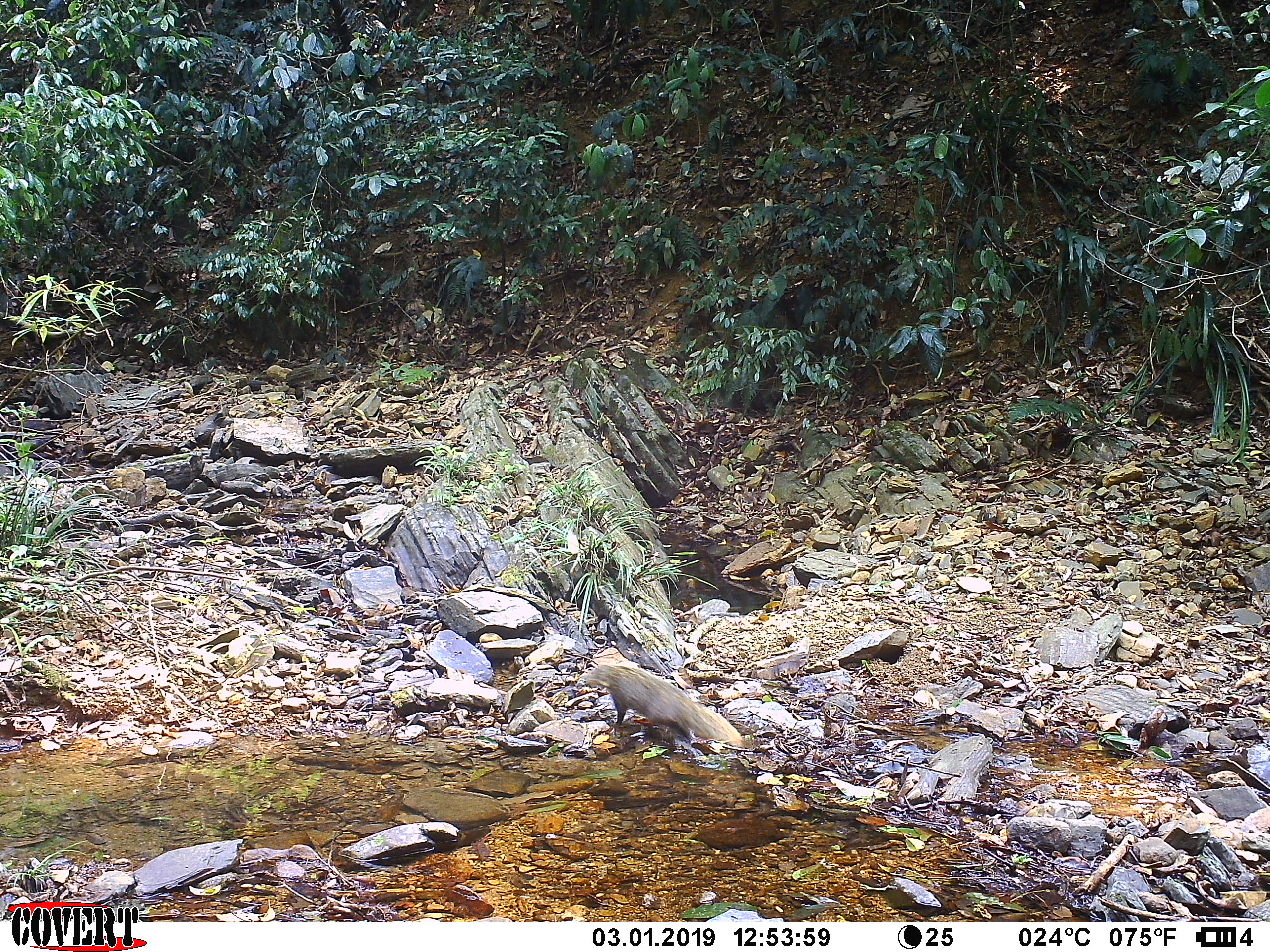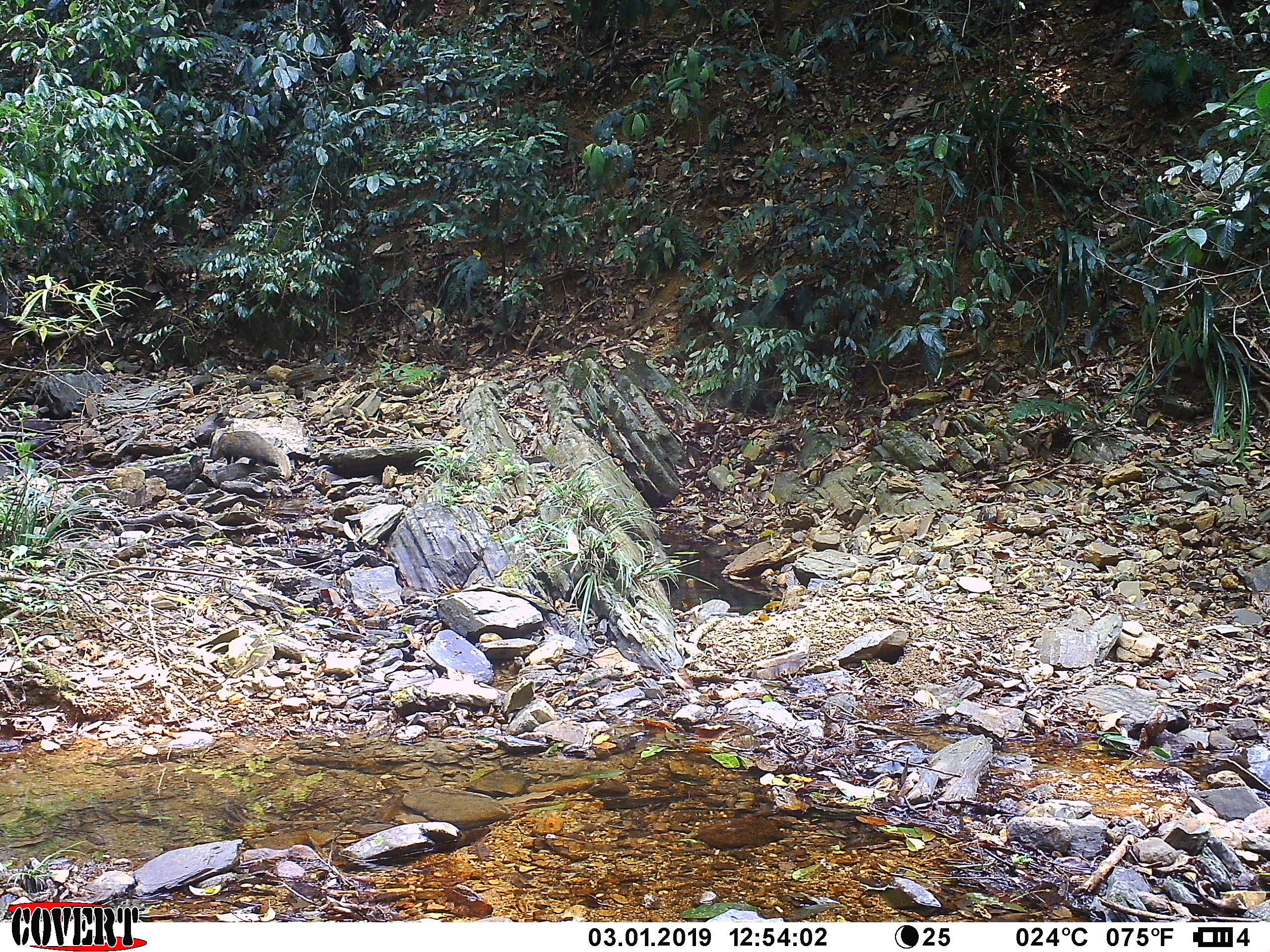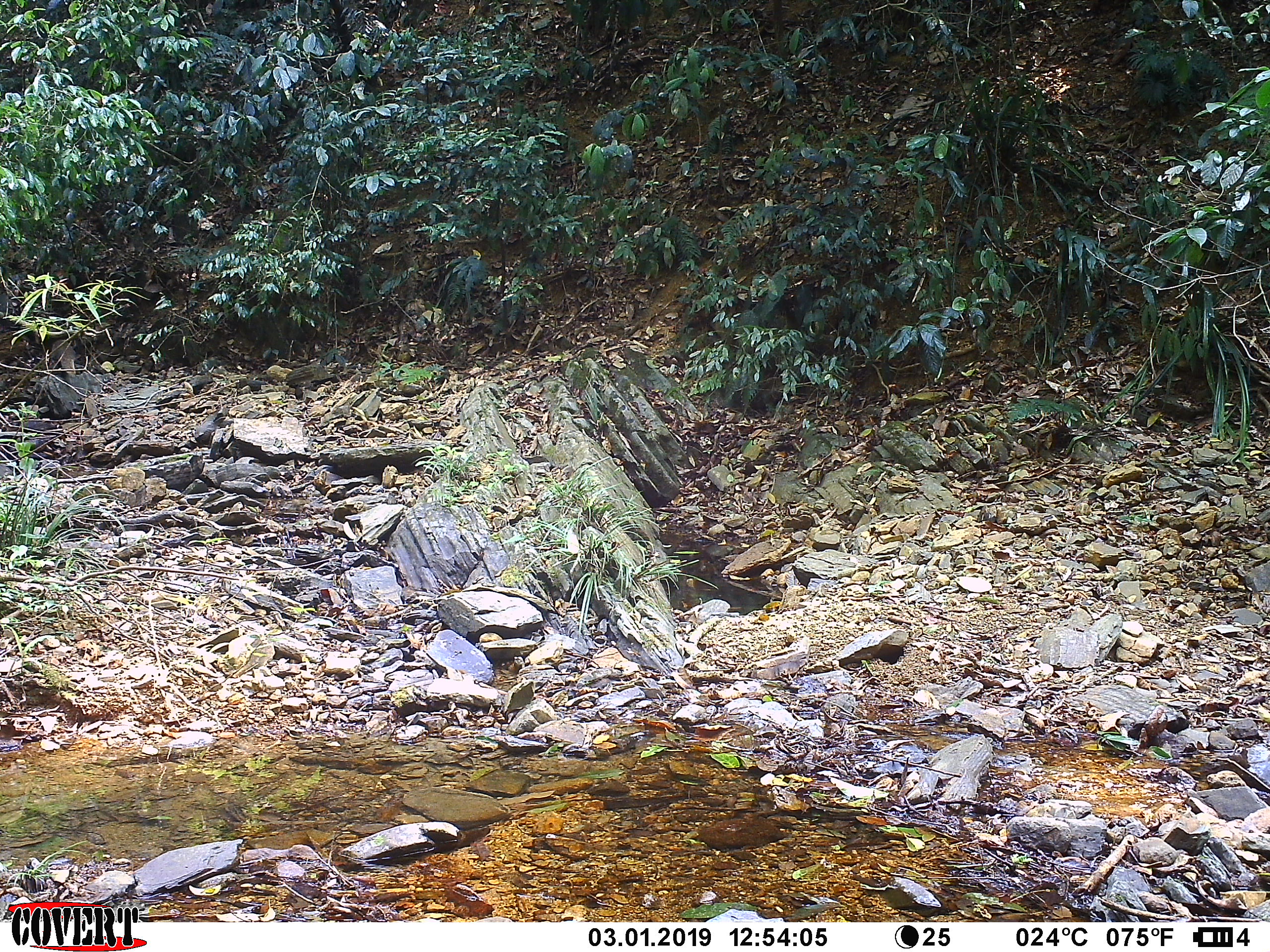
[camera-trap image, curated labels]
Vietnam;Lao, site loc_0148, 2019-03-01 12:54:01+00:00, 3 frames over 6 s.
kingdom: Animalia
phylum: Chordata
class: Mammalia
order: Carnivora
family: Herpestidae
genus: Urva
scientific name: Urva urva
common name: crab-eating mongoose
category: crab eating mongoose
Crab eating mongoose (crab-eating mongoose) (Urva urva). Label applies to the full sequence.